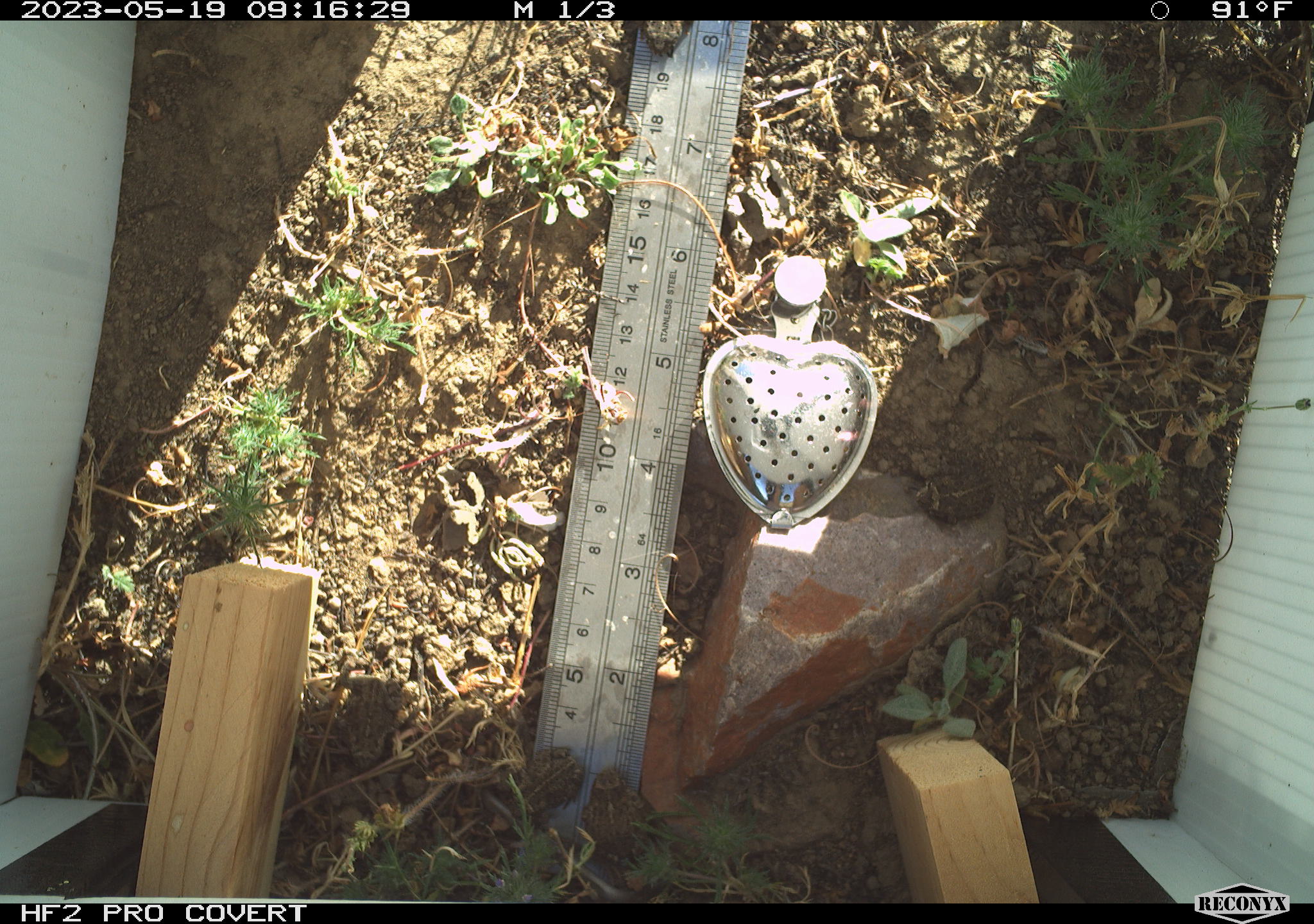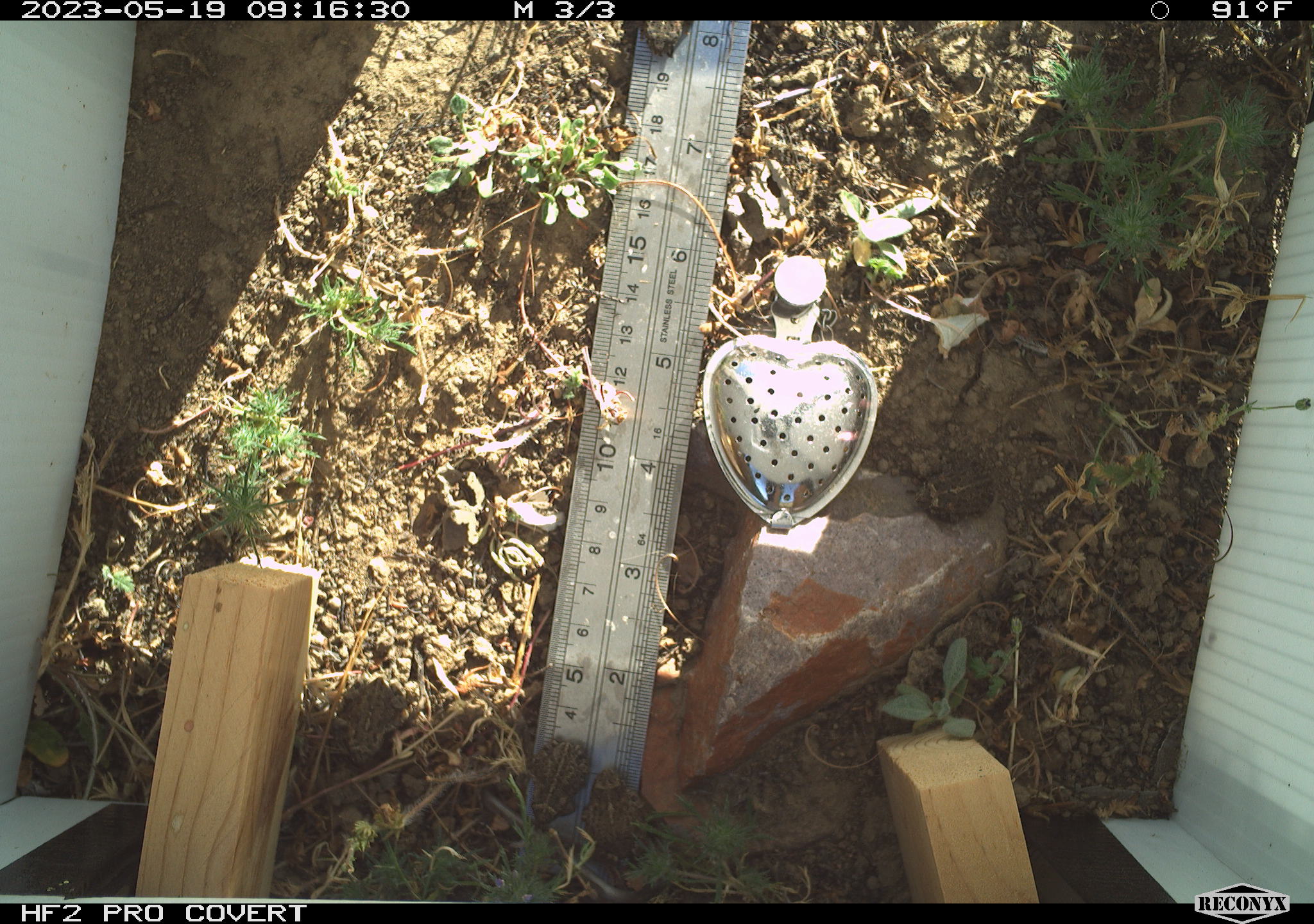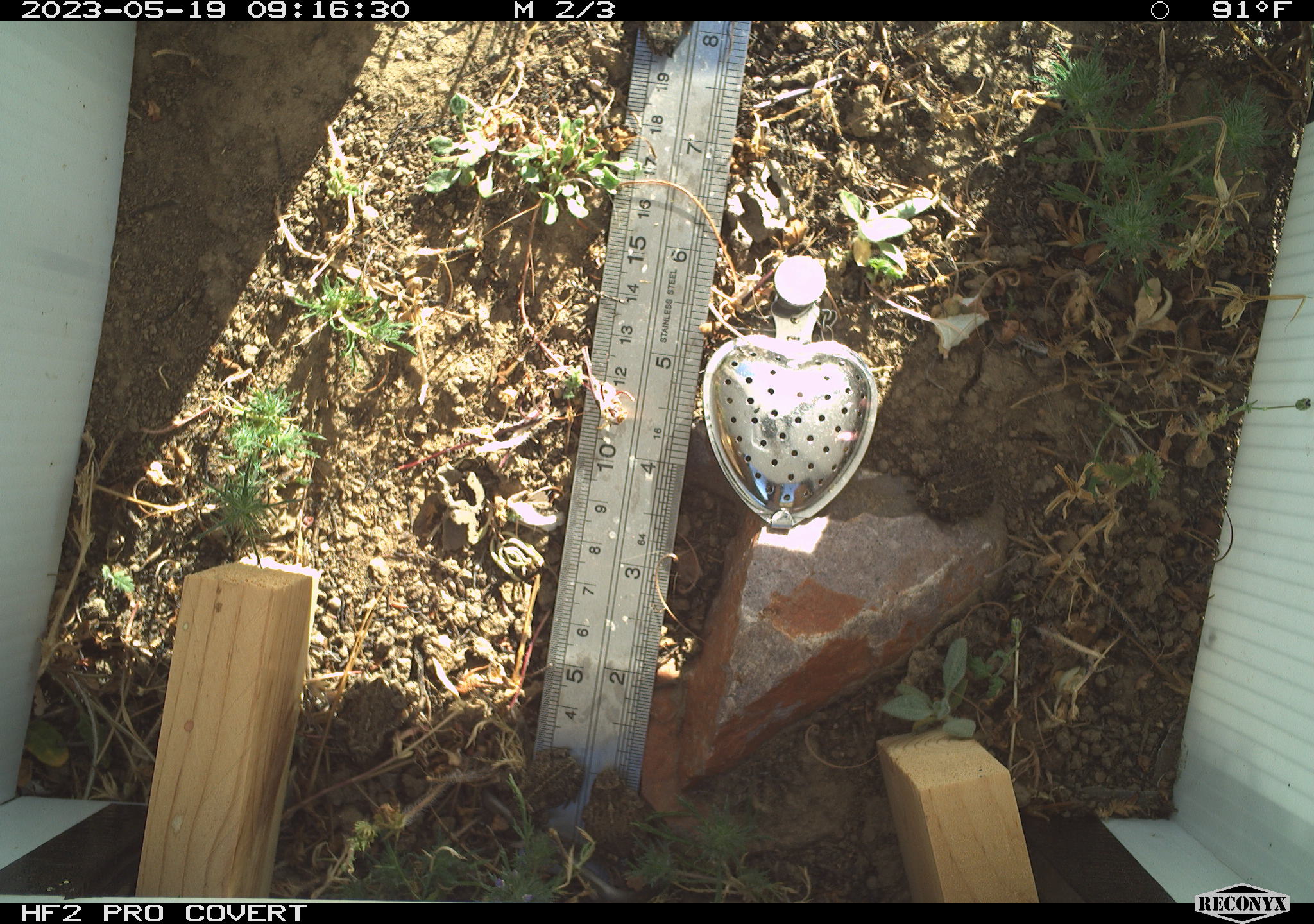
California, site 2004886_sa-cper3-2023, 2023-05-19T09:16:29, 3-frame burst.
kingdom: Animalia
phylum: Chordata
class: Amphibia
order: Anura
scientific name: Anura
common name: frogs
Frogs (Anura).